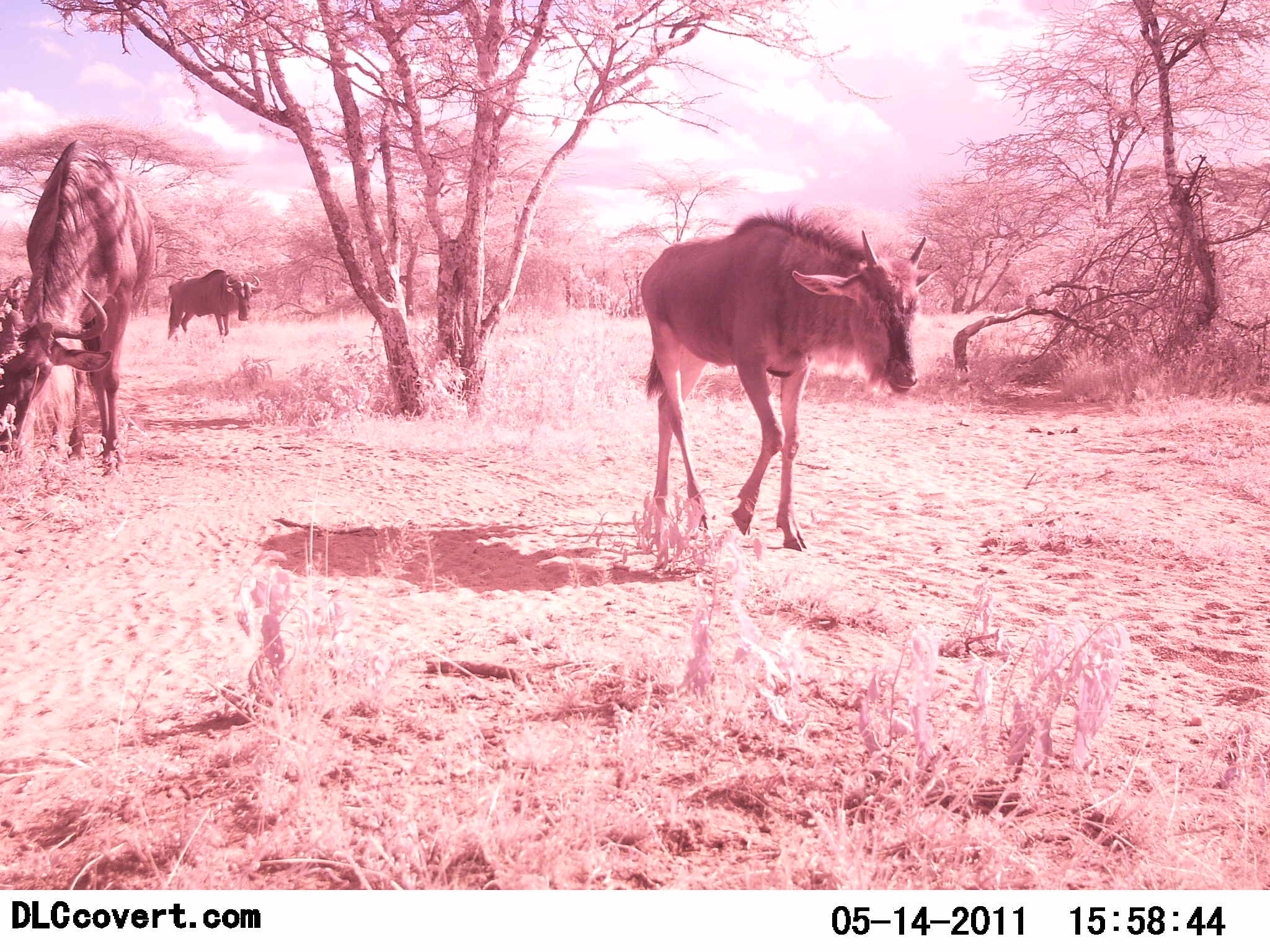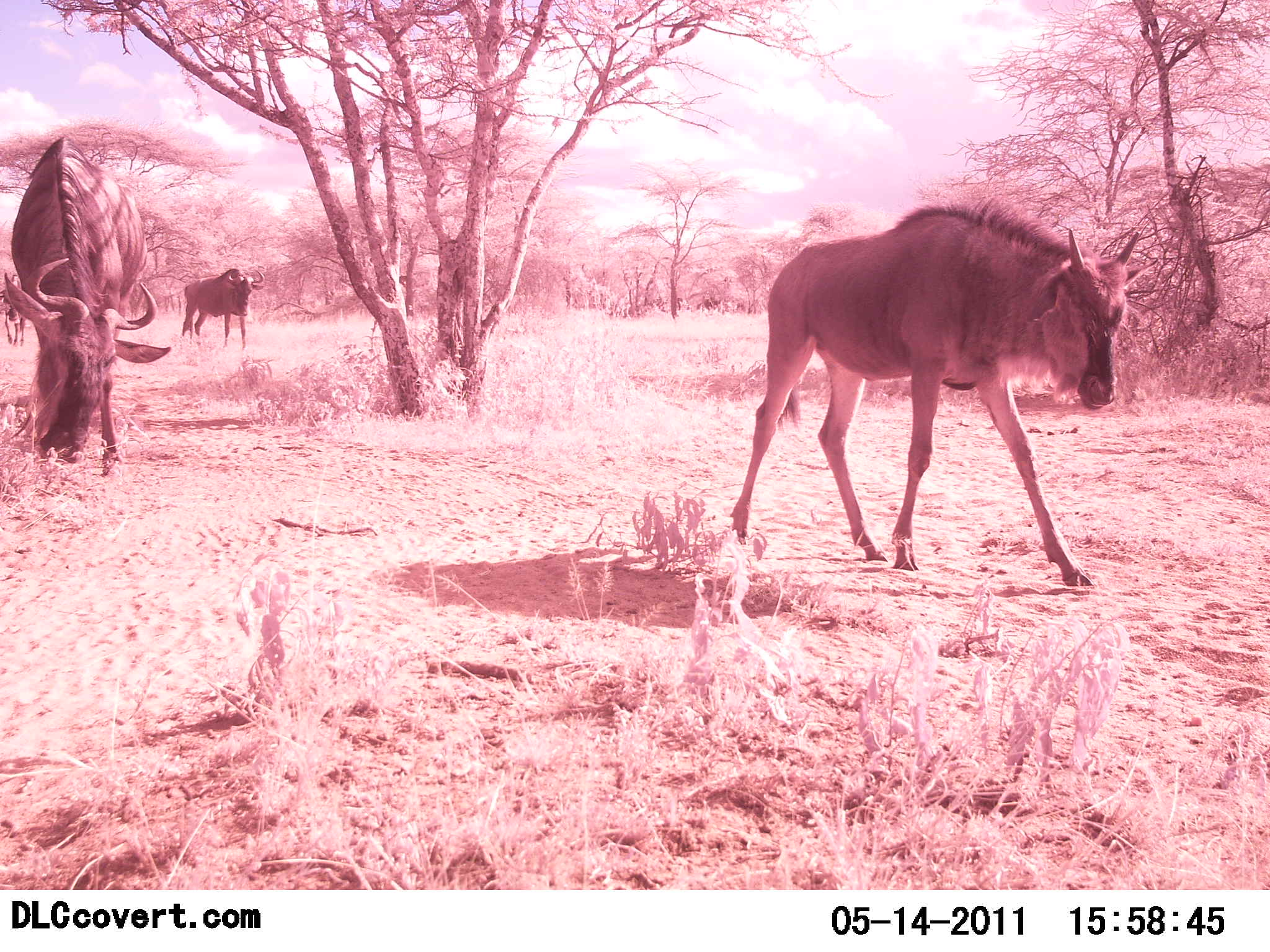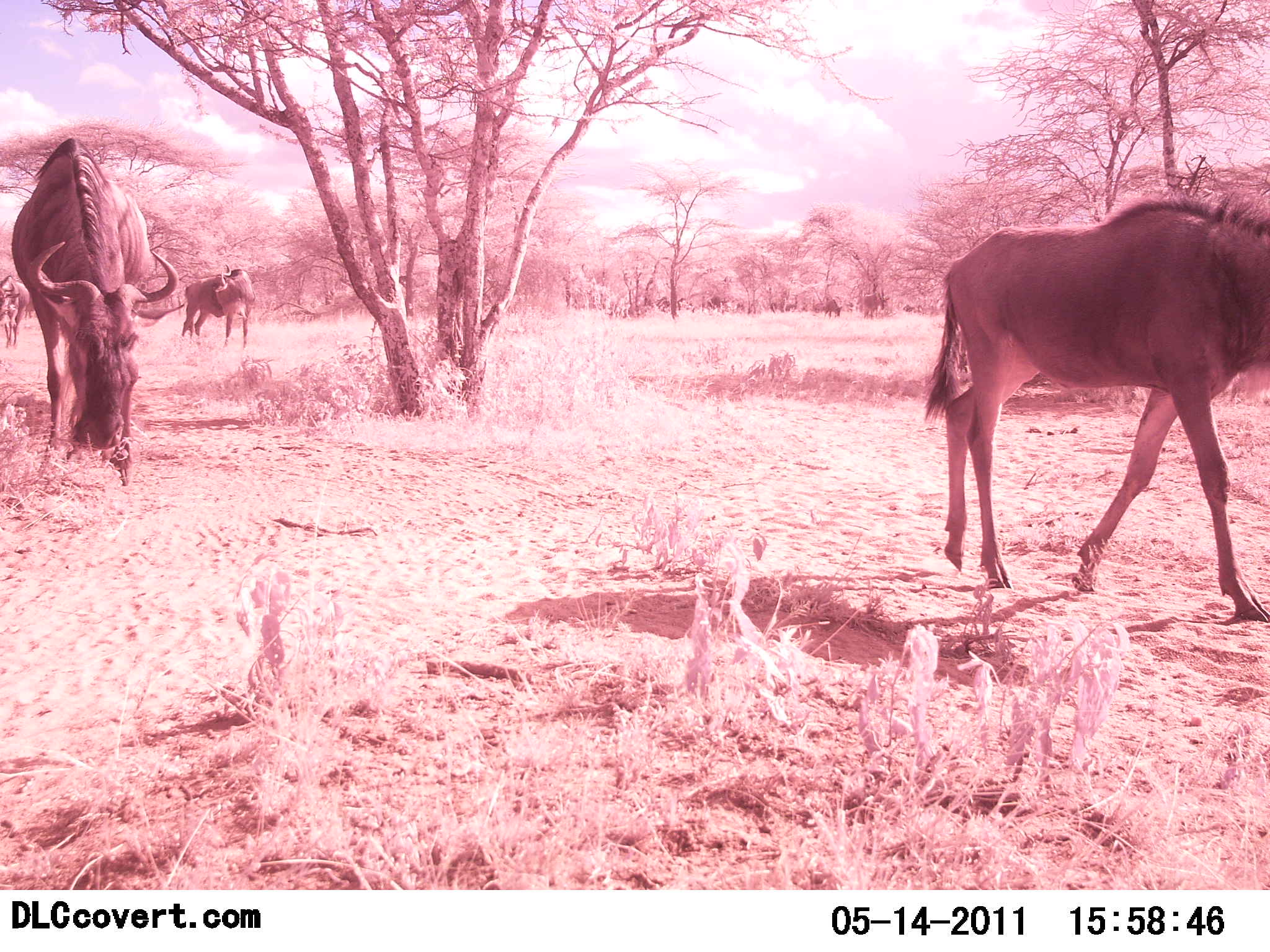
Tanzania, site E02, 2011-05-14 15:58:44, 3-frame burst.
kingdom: Animalia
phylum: Chordata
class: Mammalia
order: Artiodactyla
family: Bovidae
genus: Connochaetes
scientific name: Connochaetes taurinus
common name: blue wildebeest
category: wildebeest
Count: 3.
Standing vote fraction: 27%.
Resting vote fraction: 0%.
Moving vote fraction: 100%.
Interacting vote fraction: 0%.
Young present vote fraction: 36%.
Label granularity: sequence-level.